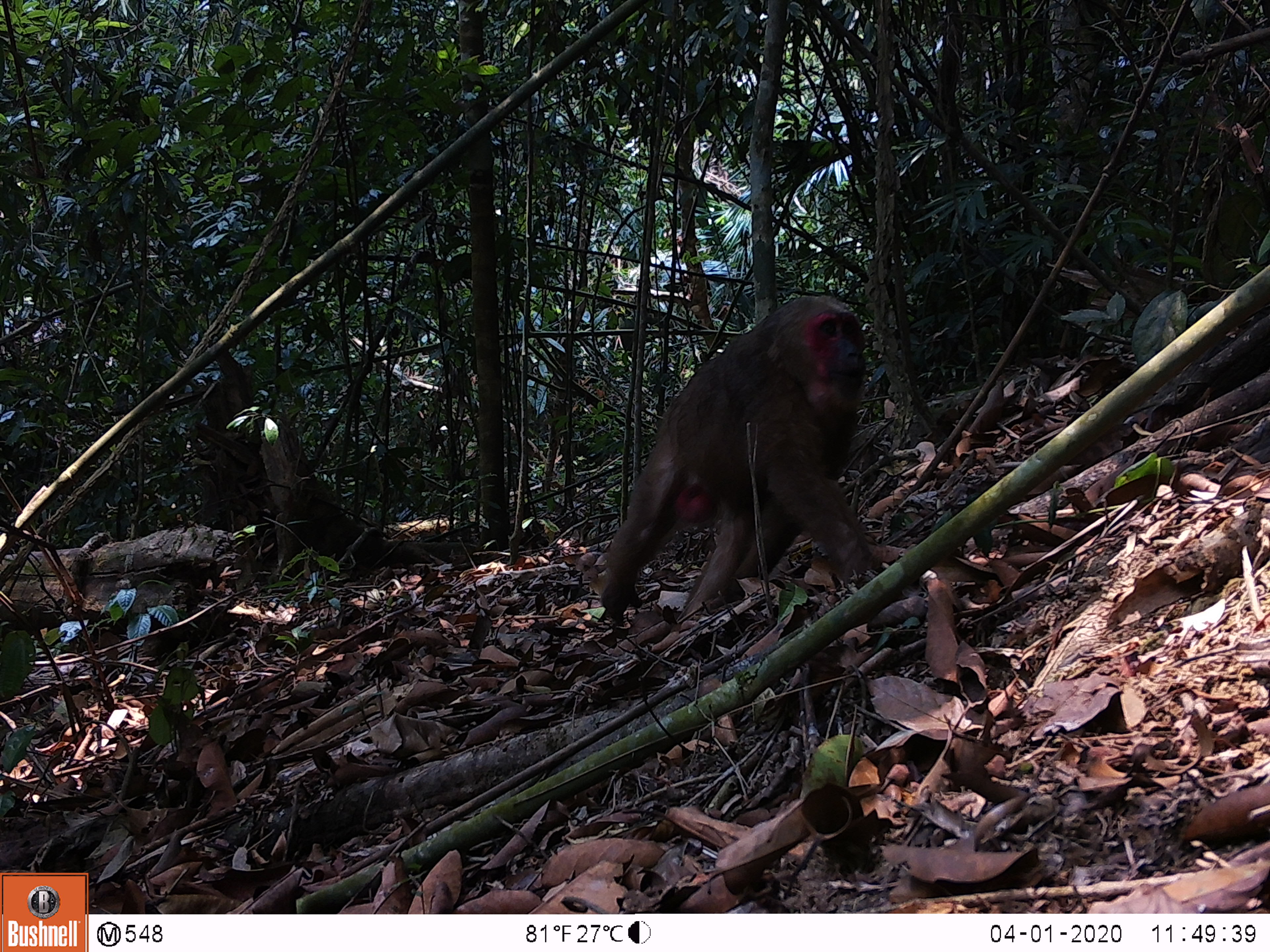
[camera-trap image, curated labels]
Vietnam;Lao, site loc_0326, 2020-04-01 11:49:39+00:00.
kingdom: Animalia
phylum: Chordata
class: Mammalia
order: Primates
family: Cercopithecidae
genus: Macaca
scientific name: Macaca arctoides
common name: stump-tailed macaque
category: stump tailed macaque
Stump tailed macaque (stump-tailed macaque) (Macaca arctoides). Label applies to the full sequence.